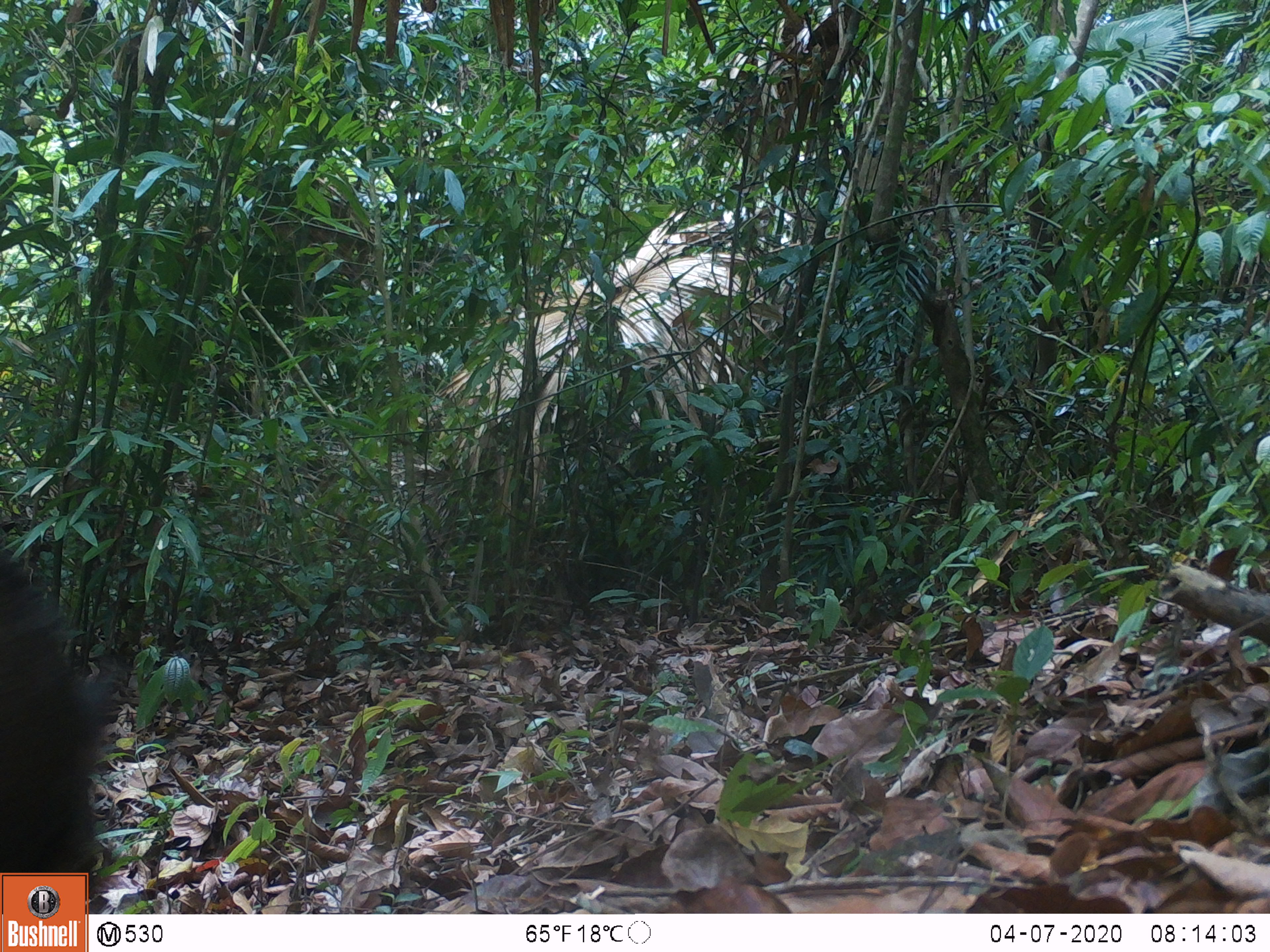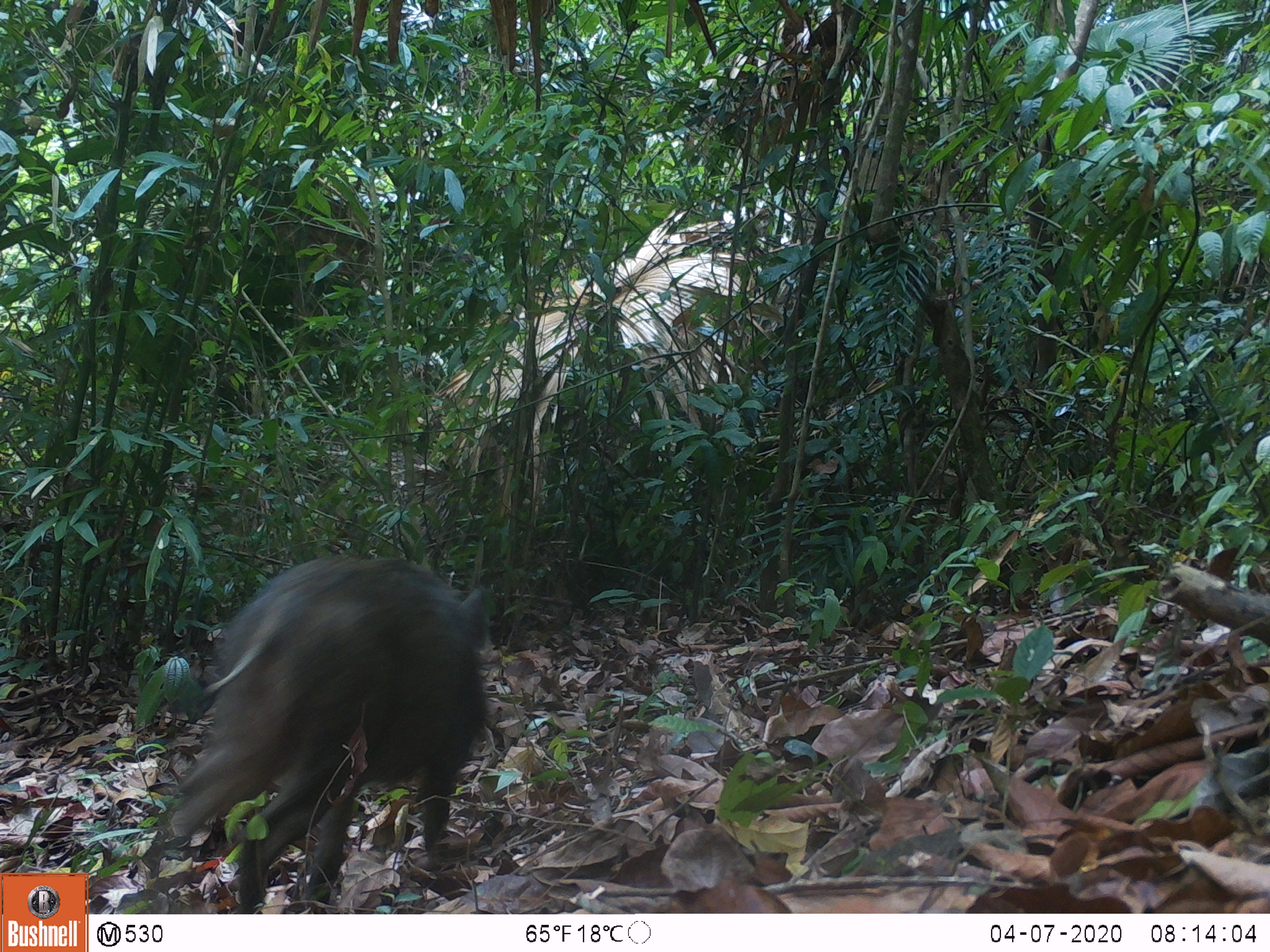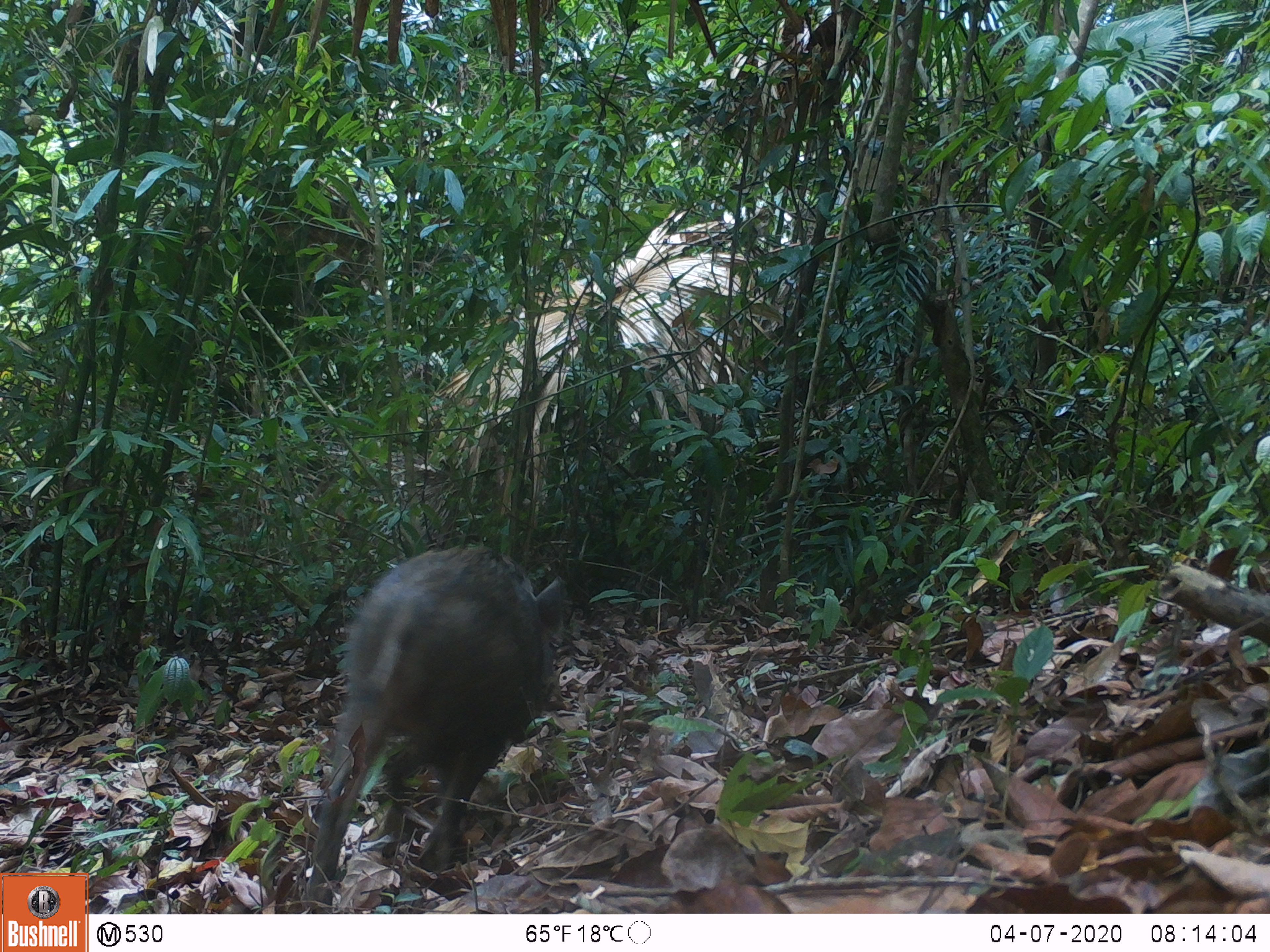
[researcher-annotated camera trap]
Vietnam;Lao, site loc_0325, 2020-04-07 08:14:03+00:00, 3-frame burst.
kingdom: Animalia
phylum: Chordata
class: Mammalia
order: Artiodactyla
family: Suidae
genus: Sus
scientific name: Sus scrofa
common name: eurasian wild pig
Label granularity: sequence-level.